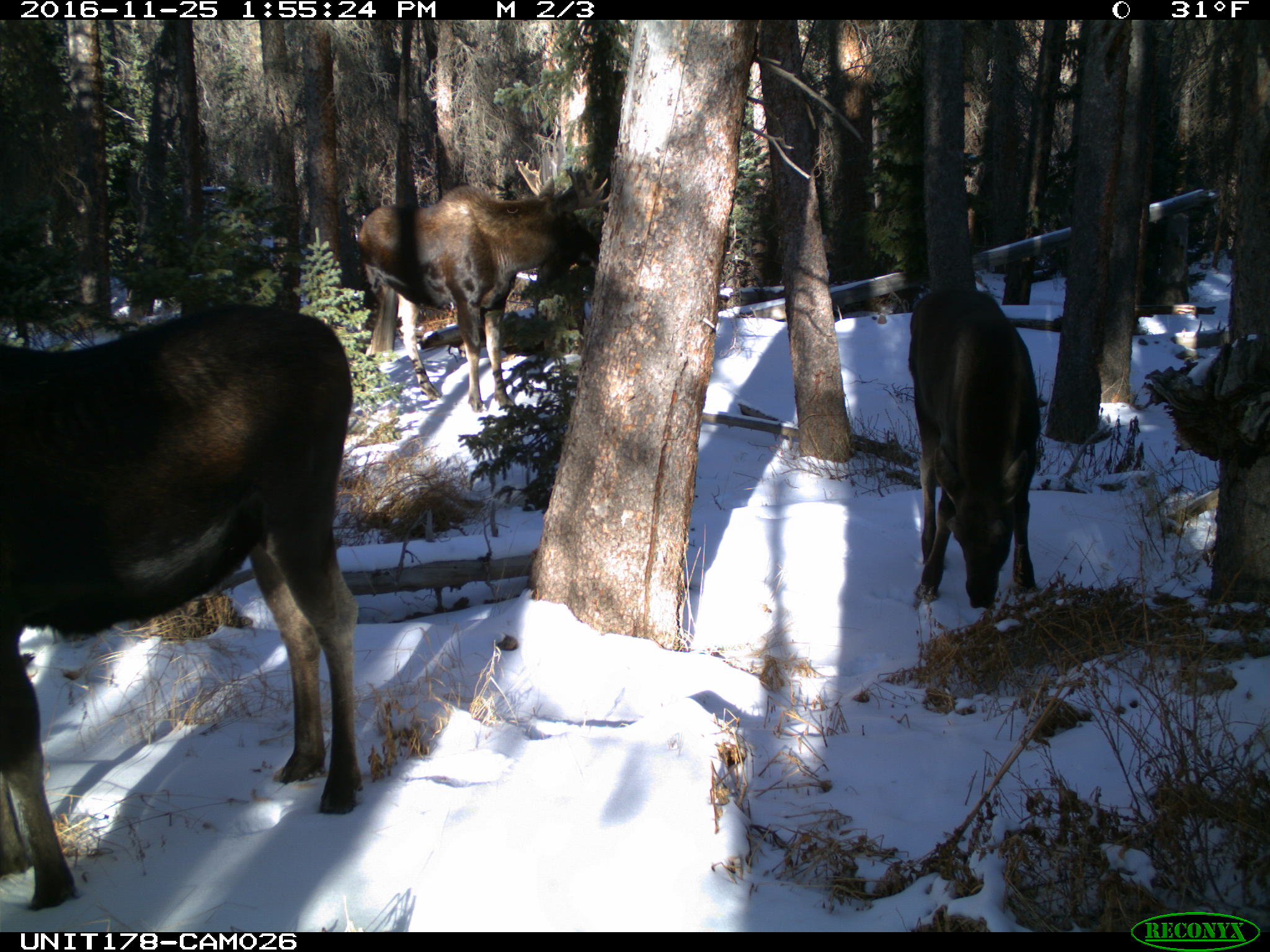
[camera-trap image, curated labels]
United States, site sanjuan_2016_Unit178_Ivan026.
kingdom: Animalia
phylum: Chordata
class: Mammalia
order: Artiodactyla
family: Cervidae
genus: Alces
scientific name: Alces alces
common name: moose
Alces alces (moose).